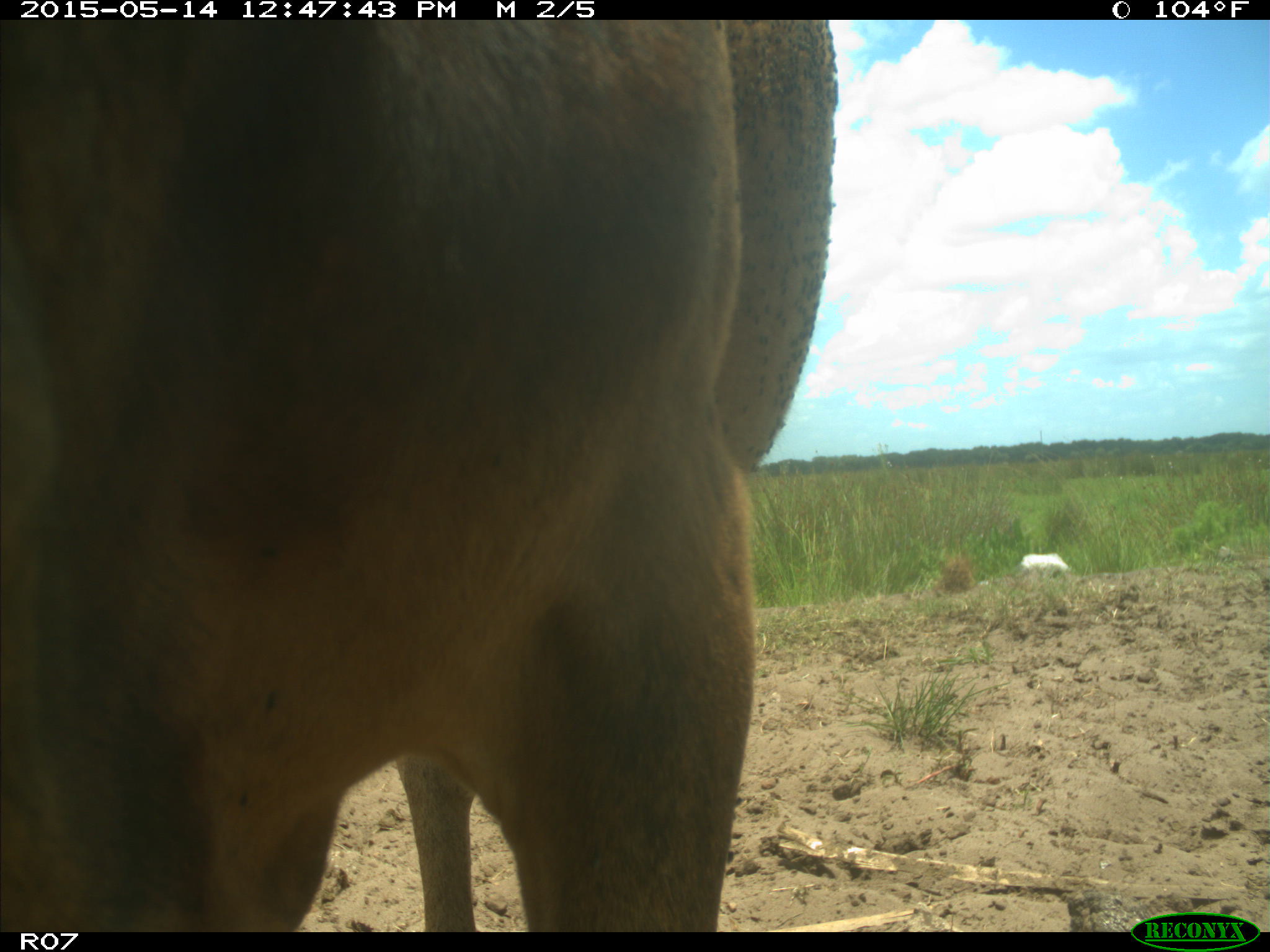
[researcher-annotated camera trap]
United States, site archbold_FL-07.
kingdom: Animalia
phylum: Chordata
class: Mammalia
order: Artiodactyla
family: Bovidae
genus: Bos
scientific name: Bos taurus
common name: domestic cow